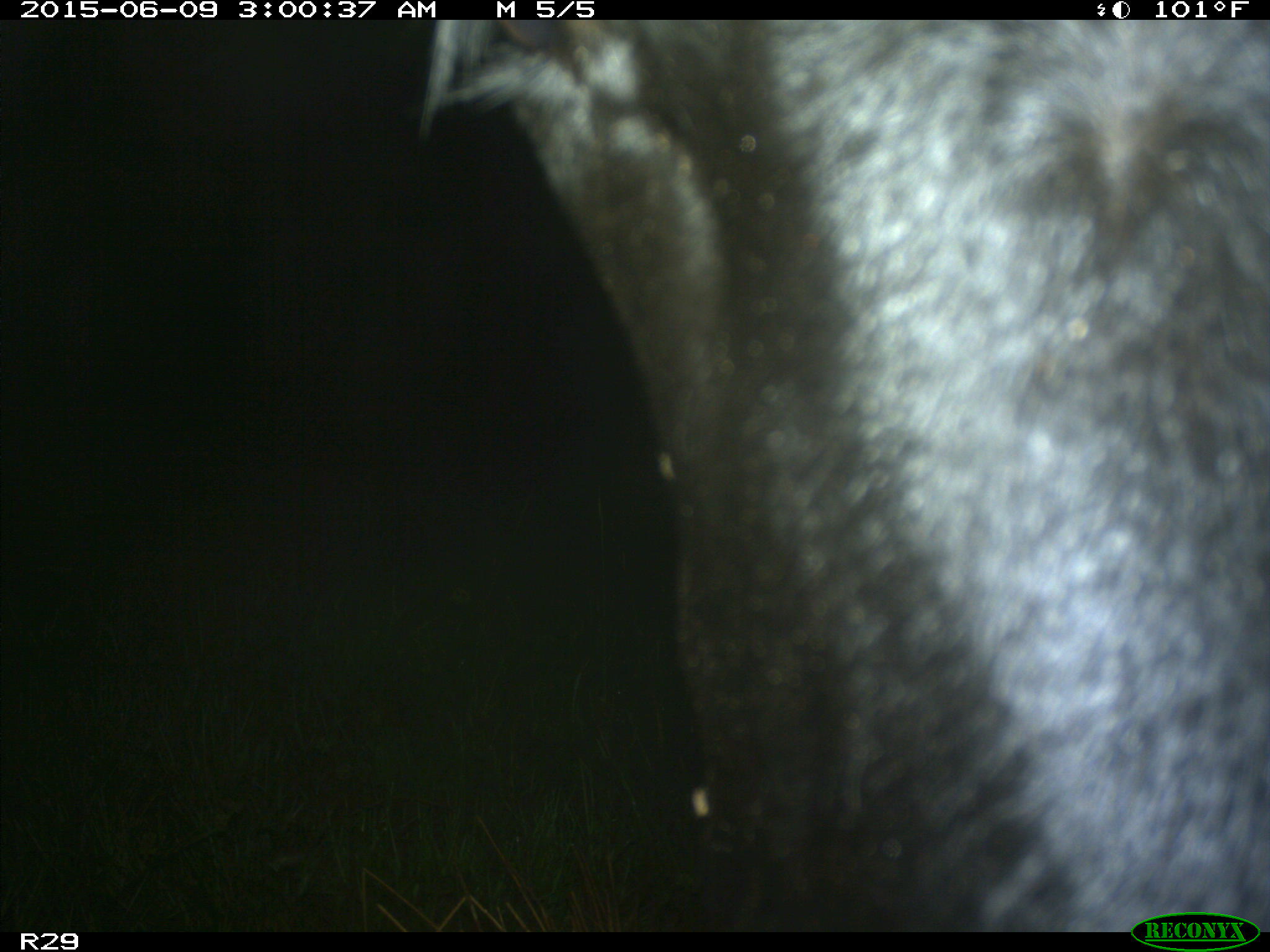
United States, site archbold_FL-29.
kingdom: Animalia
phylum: Chordata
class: Mammalia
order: Artiodactyla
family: Bovidae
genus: Bos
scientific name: Bos taurus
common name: domestic cow